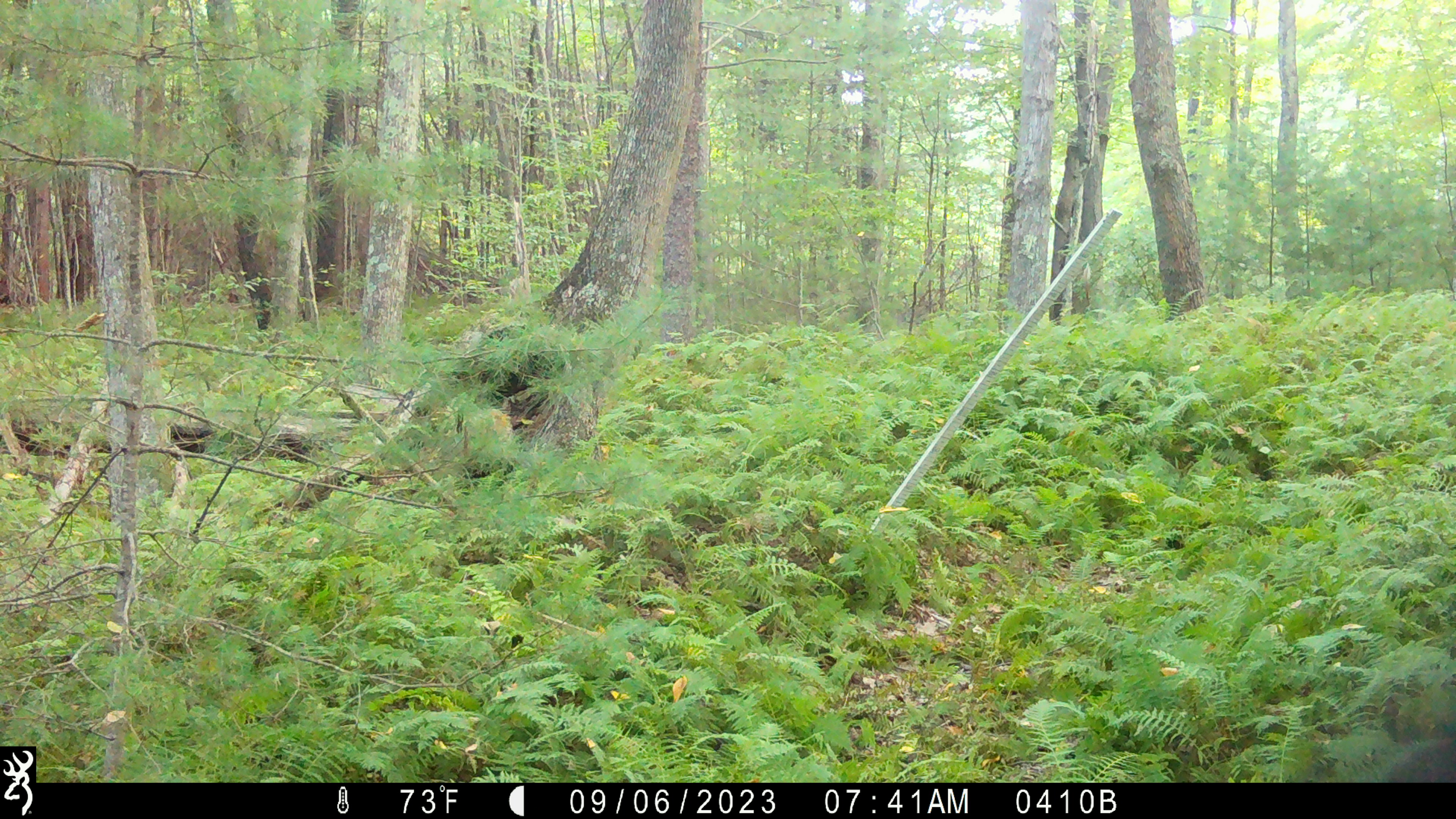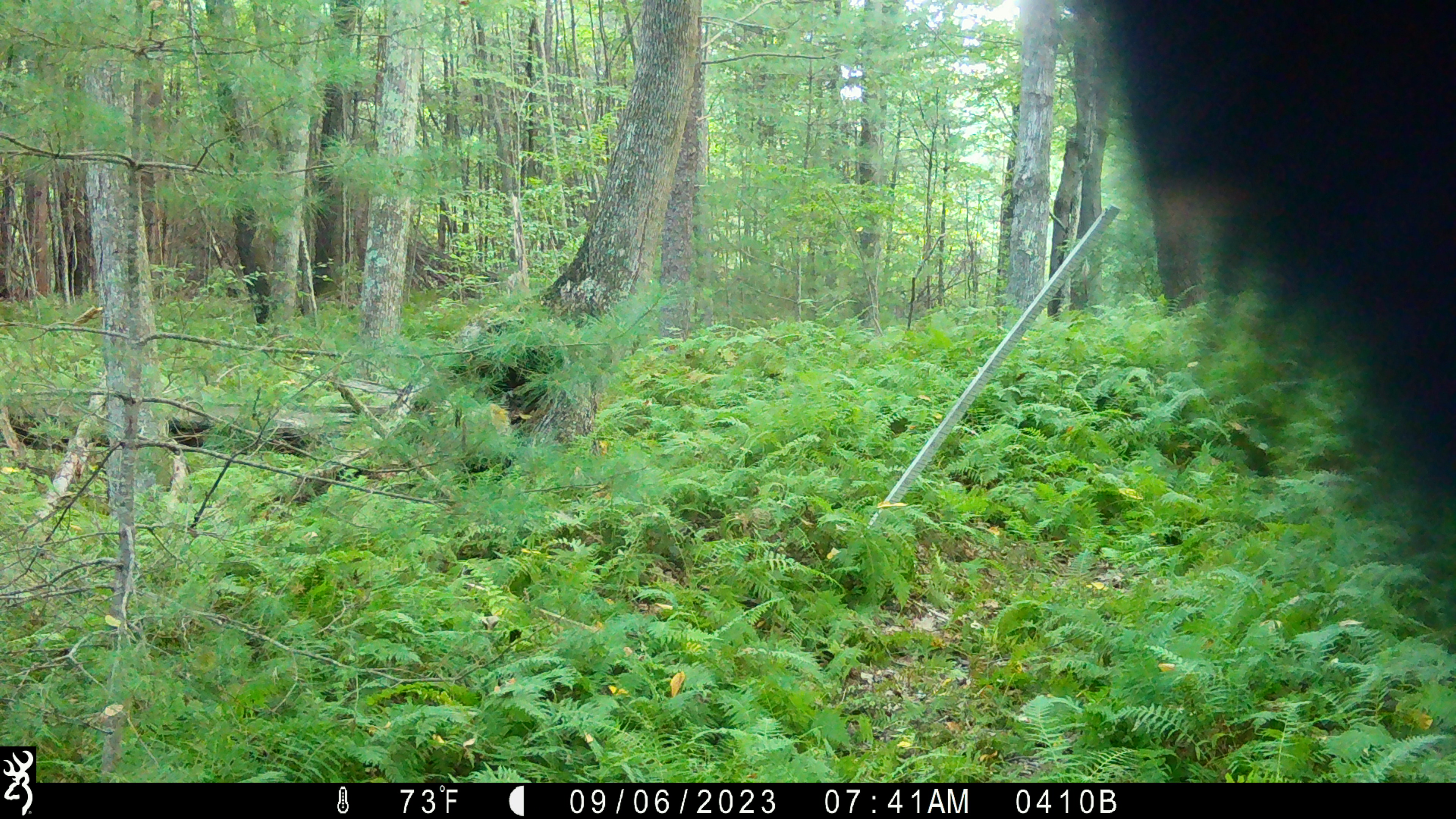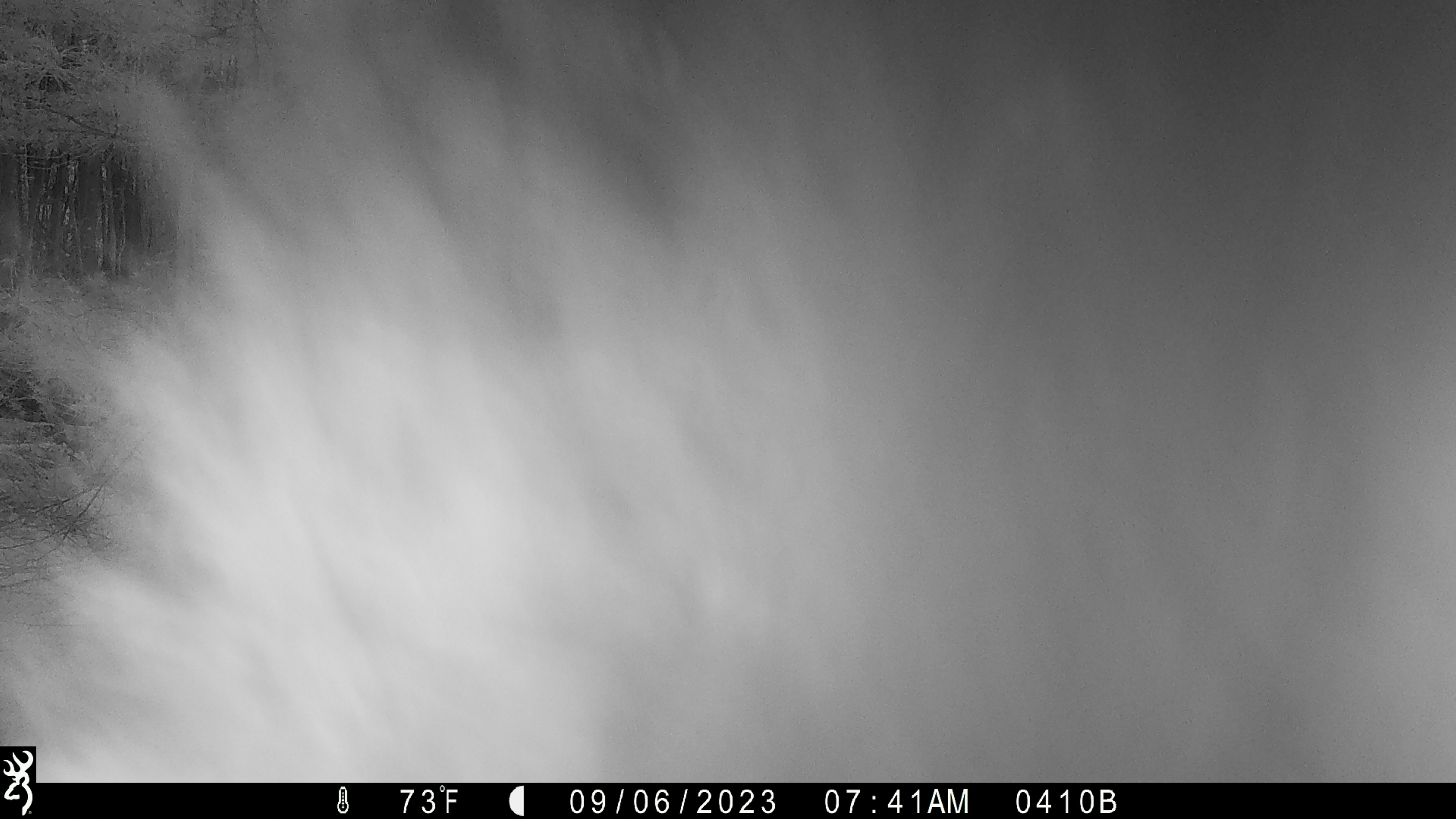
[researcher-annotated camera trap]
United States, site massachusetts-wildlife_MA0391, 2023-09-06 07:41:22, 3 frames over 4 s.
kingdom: Animalia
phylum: Chordata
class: Mammalia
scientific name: Mammalia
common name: mammal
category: mammal sp.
Mammal sp. (mammal) (Mammalia).